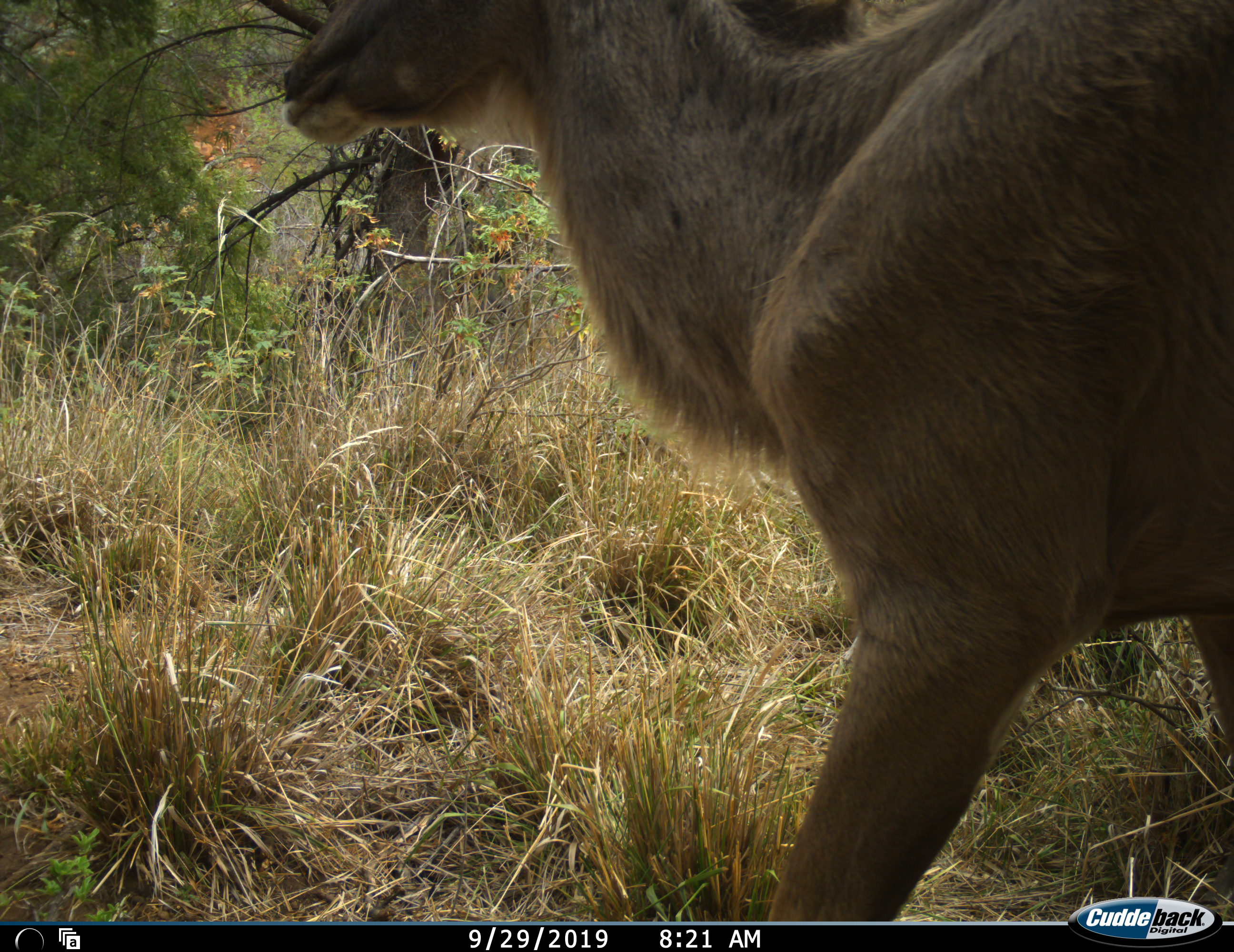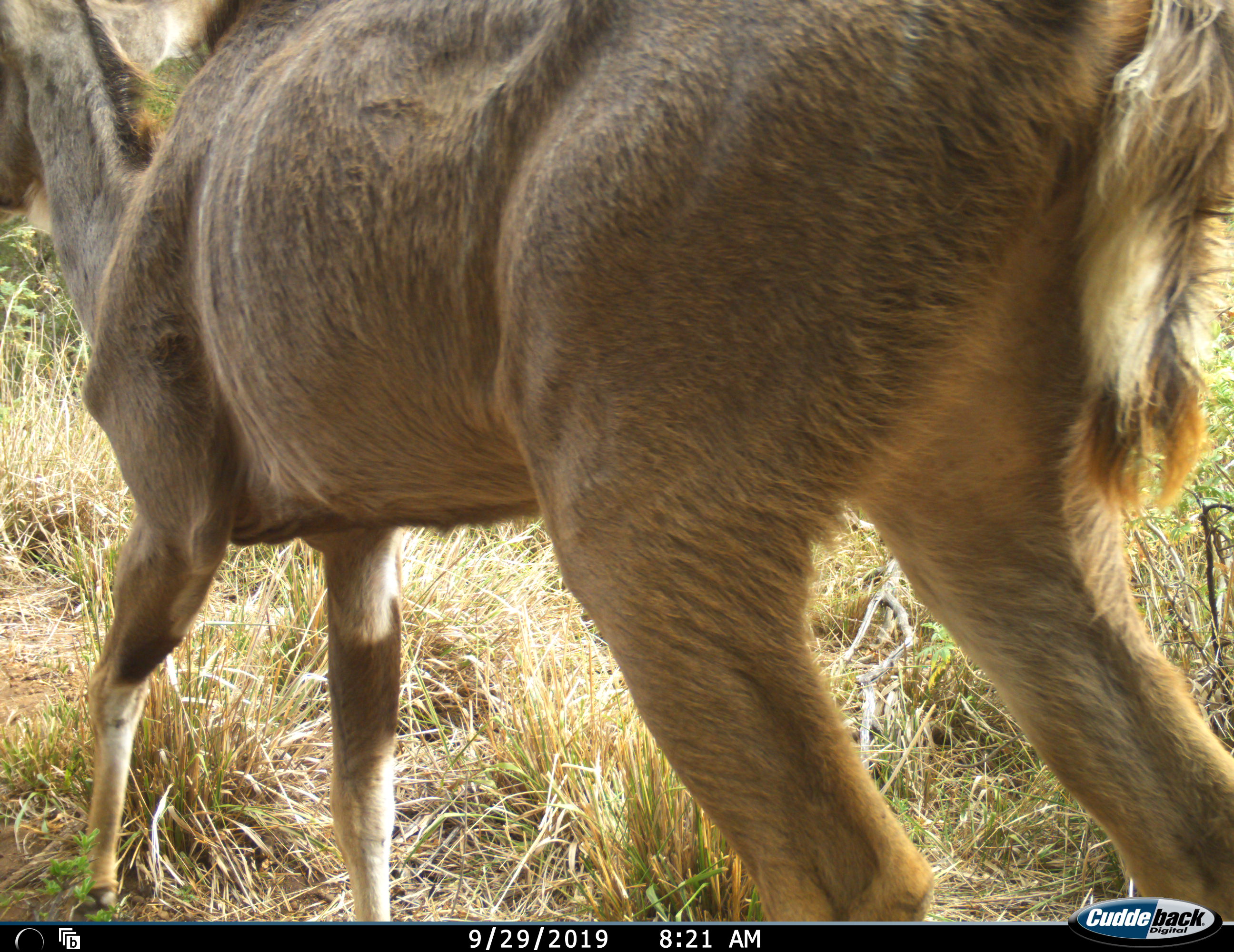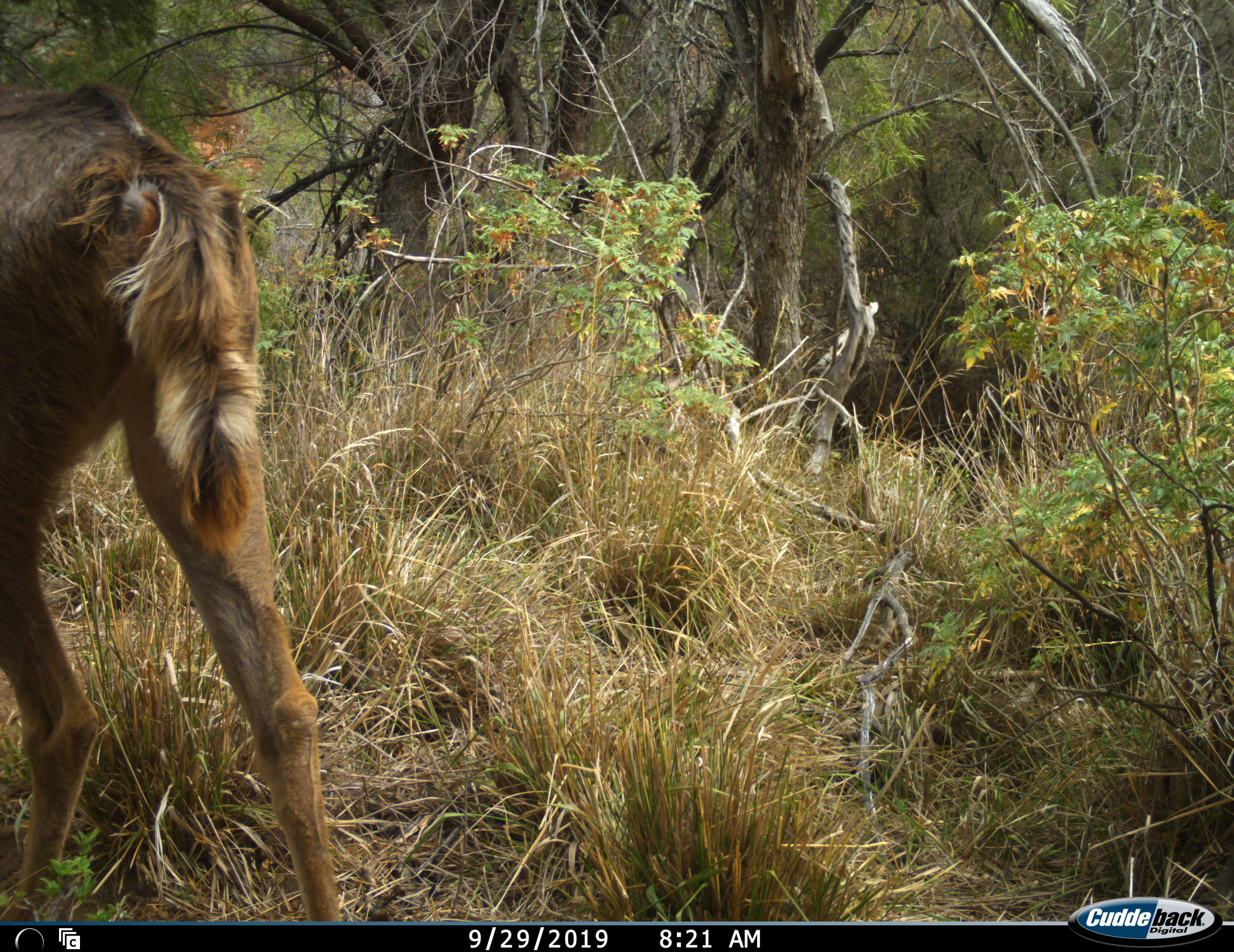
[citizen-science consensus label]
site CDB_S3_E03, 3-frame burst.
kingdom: Animalia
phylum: Chordata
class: Mammalia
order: Artiodactyla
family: Bovidae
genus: Tragelaphus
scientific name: Tragelaphus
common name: kudu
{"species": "kudu (Tragelaphus)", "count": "1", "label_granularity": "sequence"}